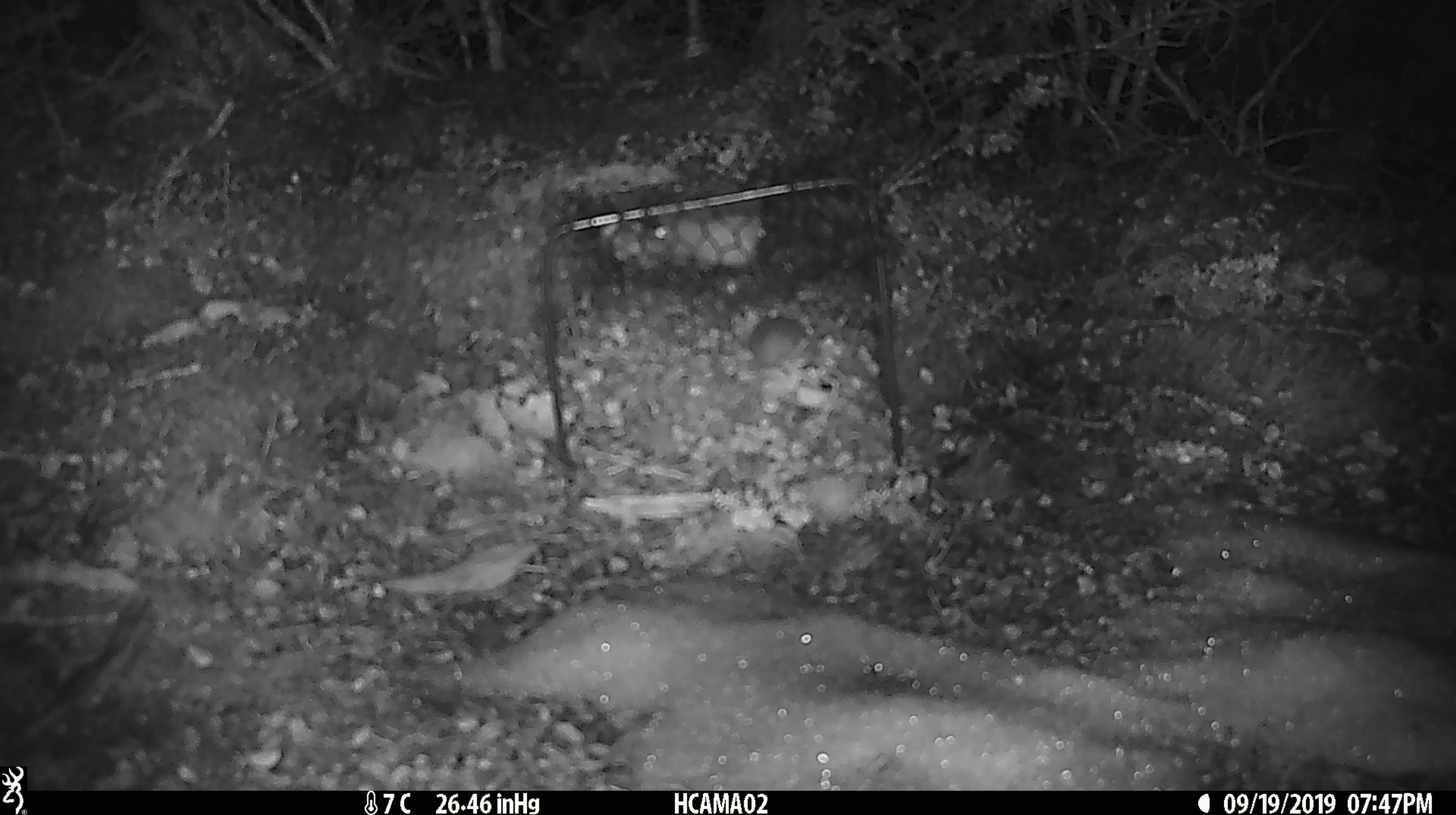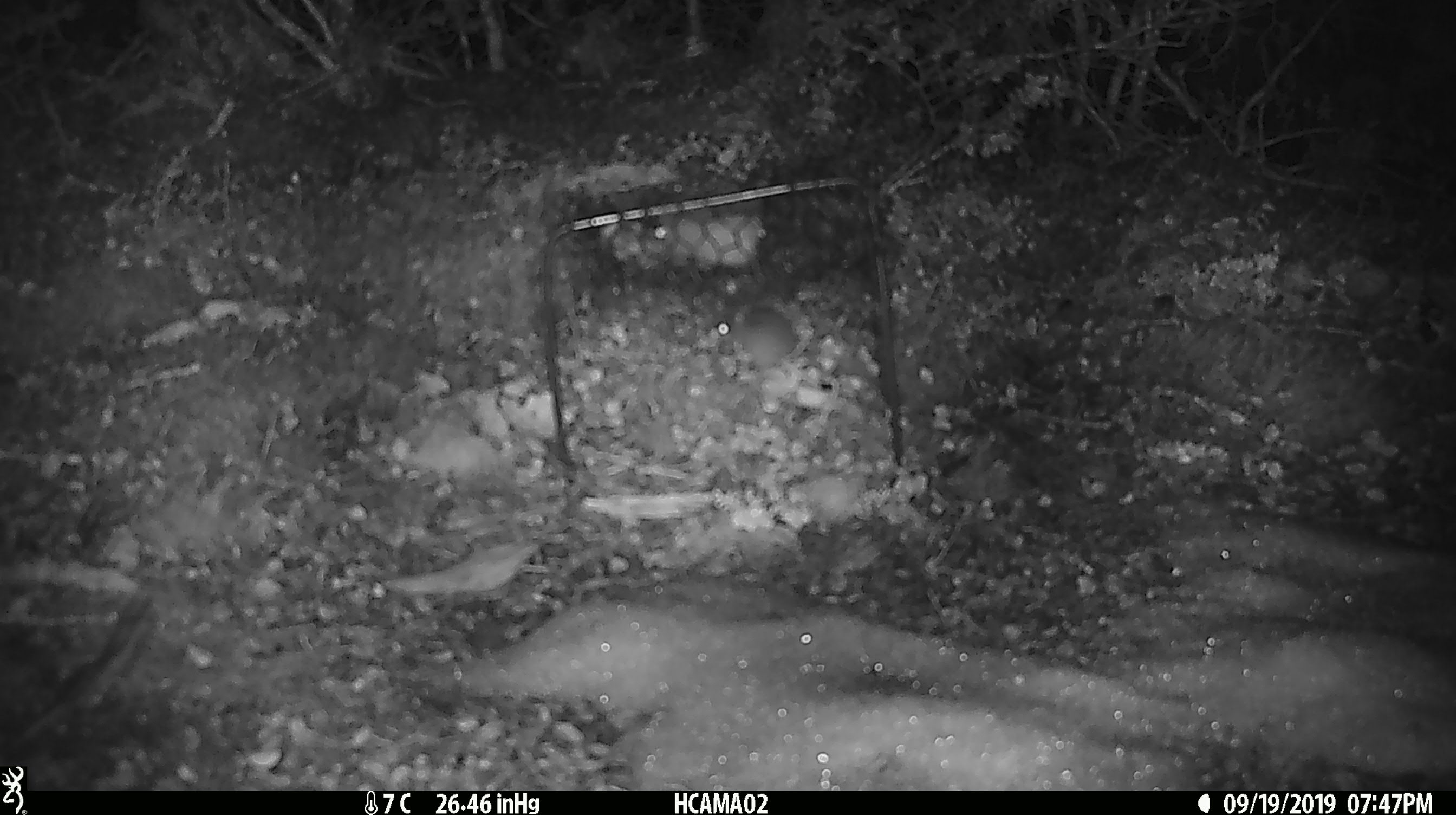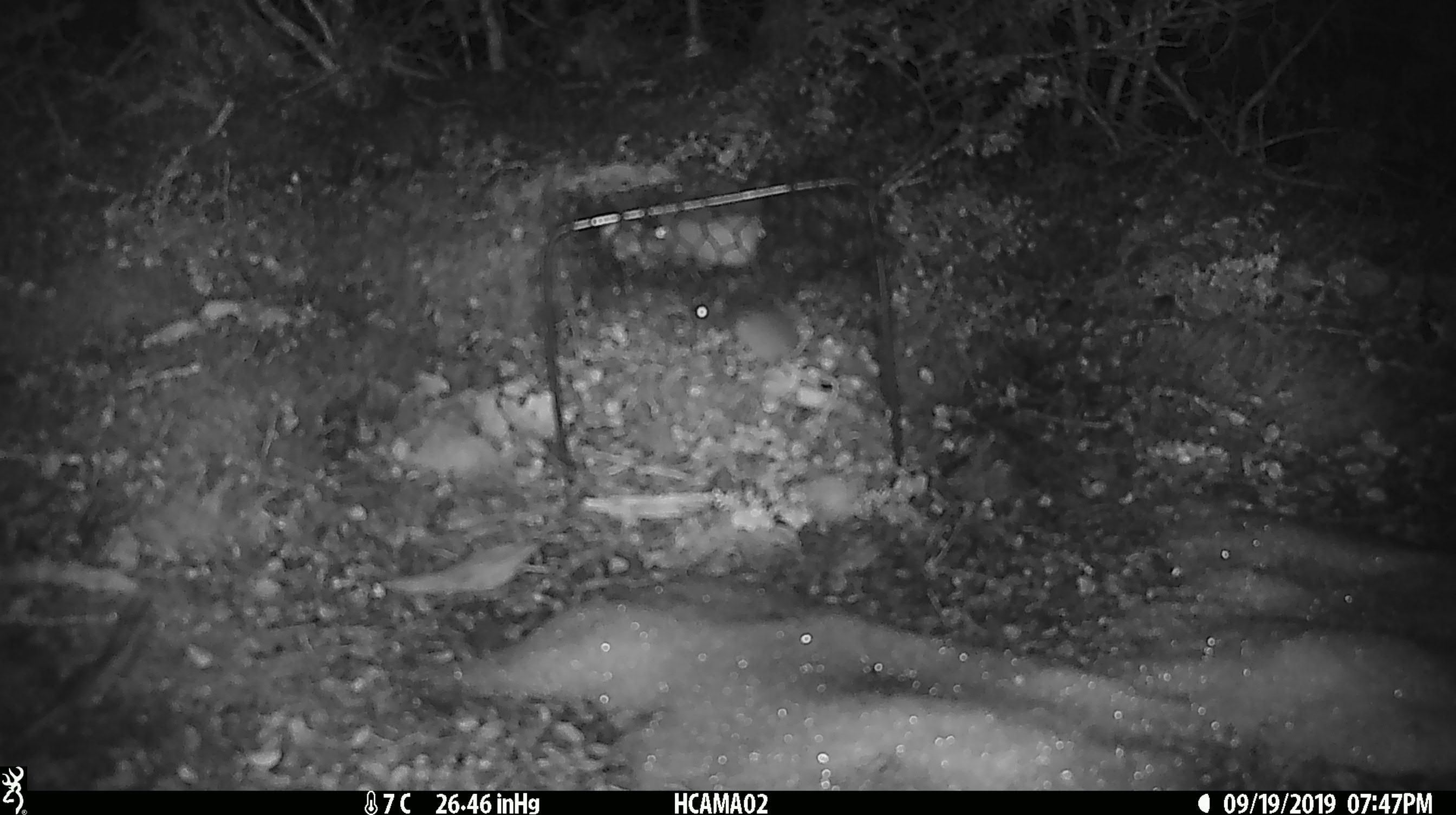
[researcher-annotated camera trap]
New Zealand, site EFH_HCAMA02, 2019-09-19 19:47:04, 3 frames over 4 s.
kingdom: Animalia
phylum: Chordata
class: Mammalia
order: Rodentia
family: Muridae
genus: Mus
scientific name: Mus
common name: mouse